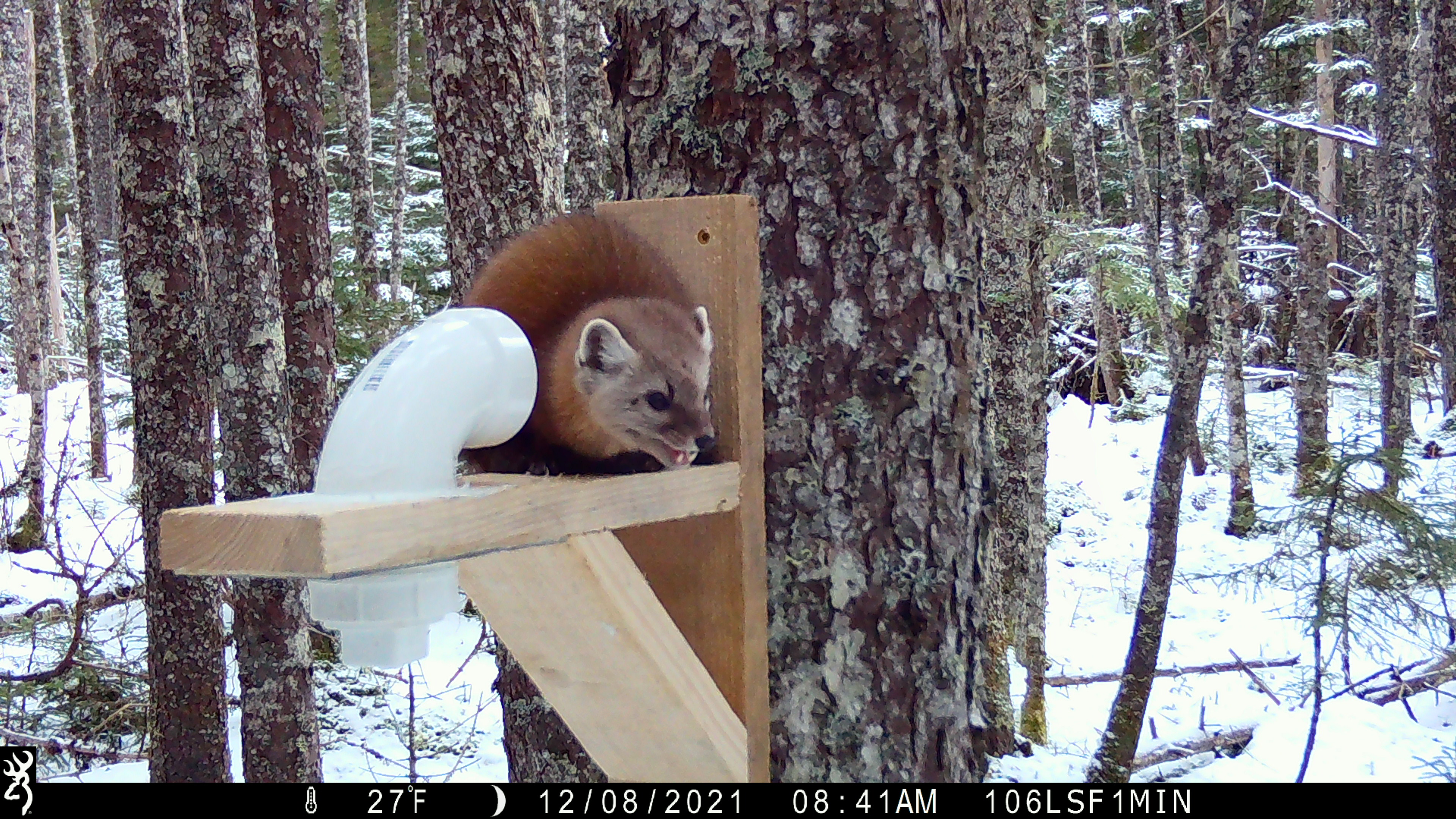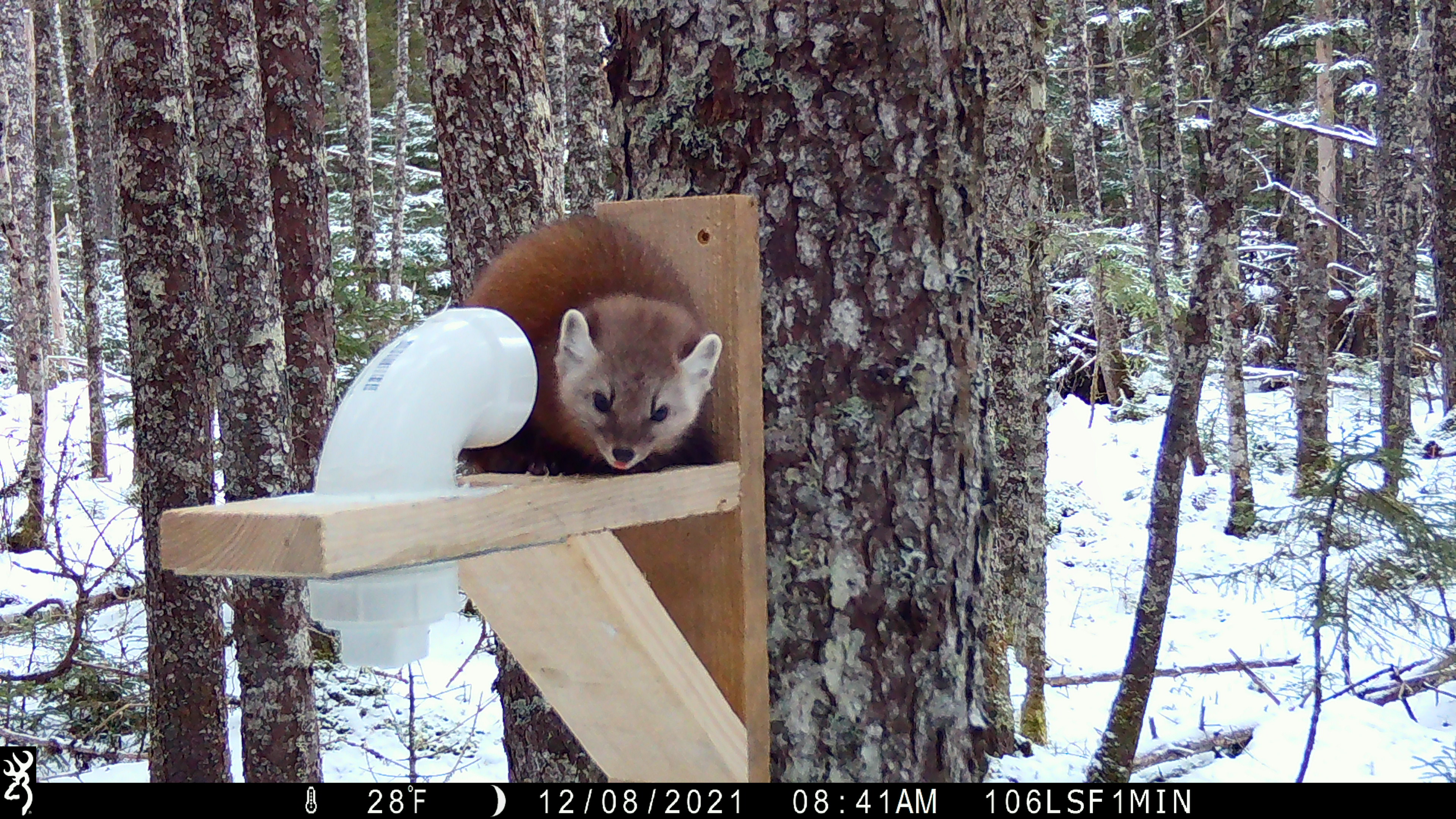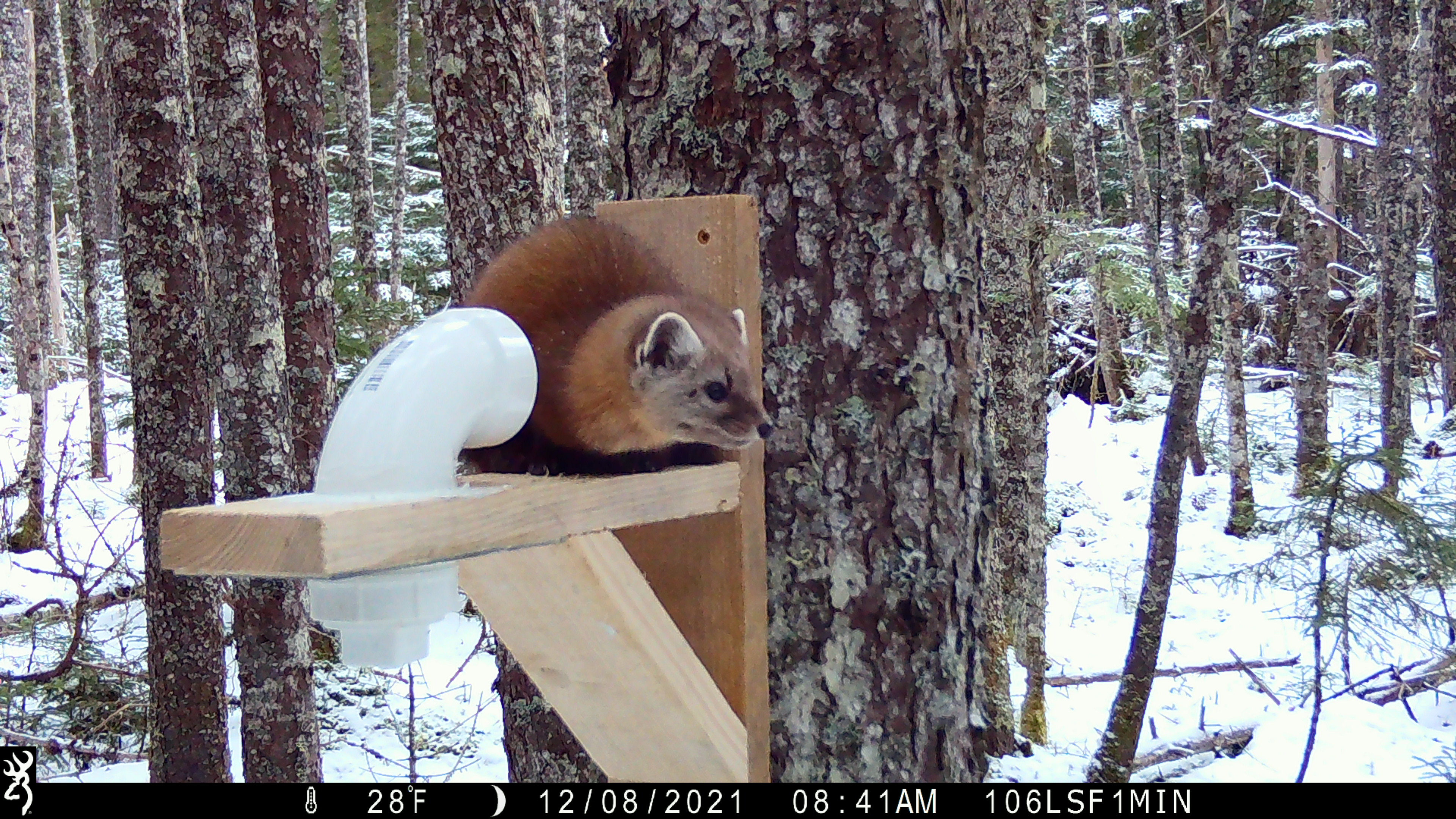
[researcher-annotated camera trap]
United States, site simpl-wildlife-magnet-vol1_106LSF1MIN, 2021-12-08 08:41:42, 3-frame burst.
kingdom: Animalia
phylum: Chordata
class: Mammalia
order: Carnivora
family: Mustelidae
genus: Martes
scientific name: Martes americana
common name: american marten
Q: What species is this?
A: American marten (Martes americana).